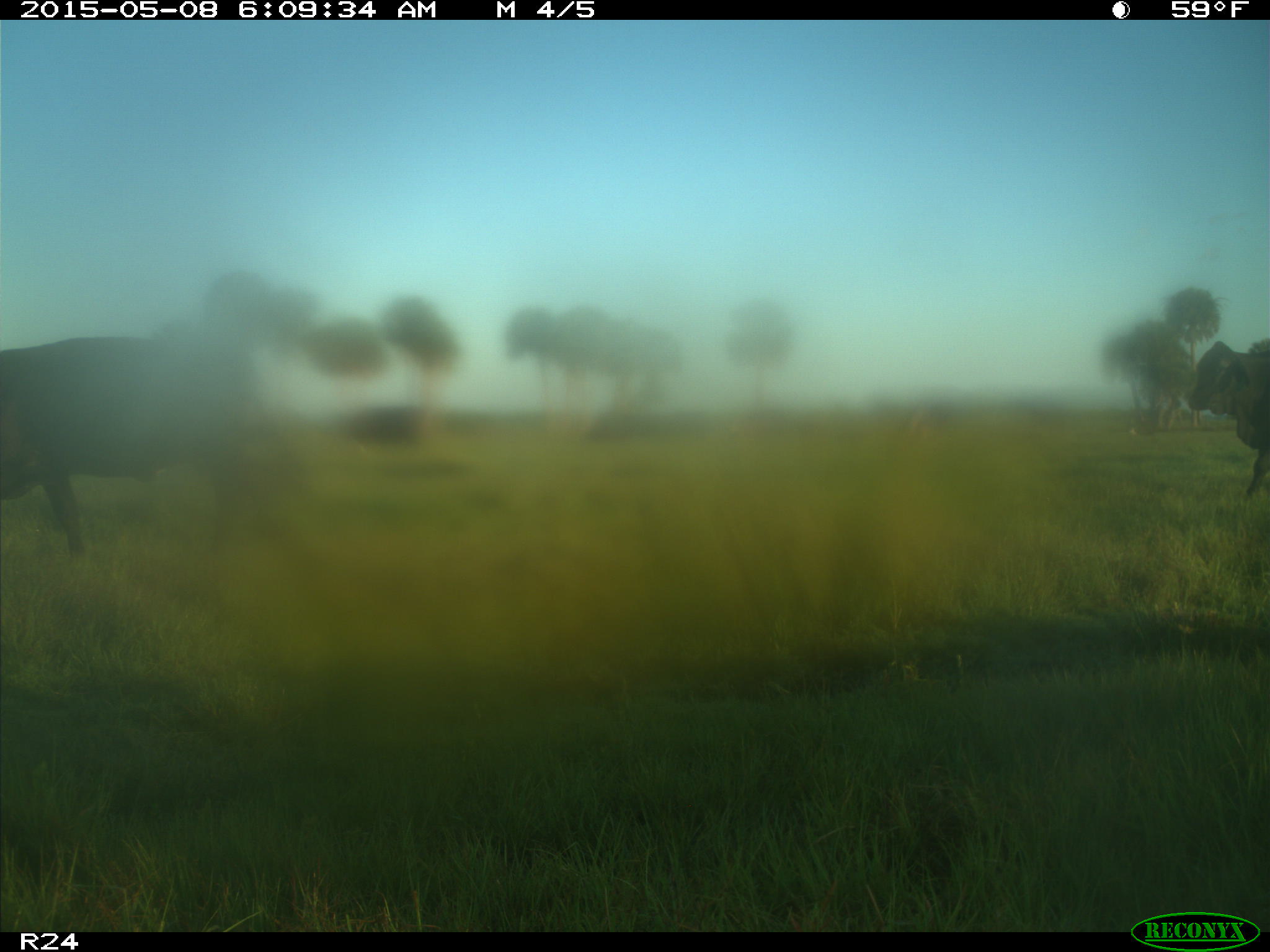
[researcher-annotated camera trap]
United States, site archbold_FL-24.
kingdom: Animalia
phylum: Chordata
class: Mammalia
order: Artiodactyla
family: Bovidae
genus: Bos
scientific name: Bos taurus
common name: domestic cow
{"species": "Bos taurus (domestic cow)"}